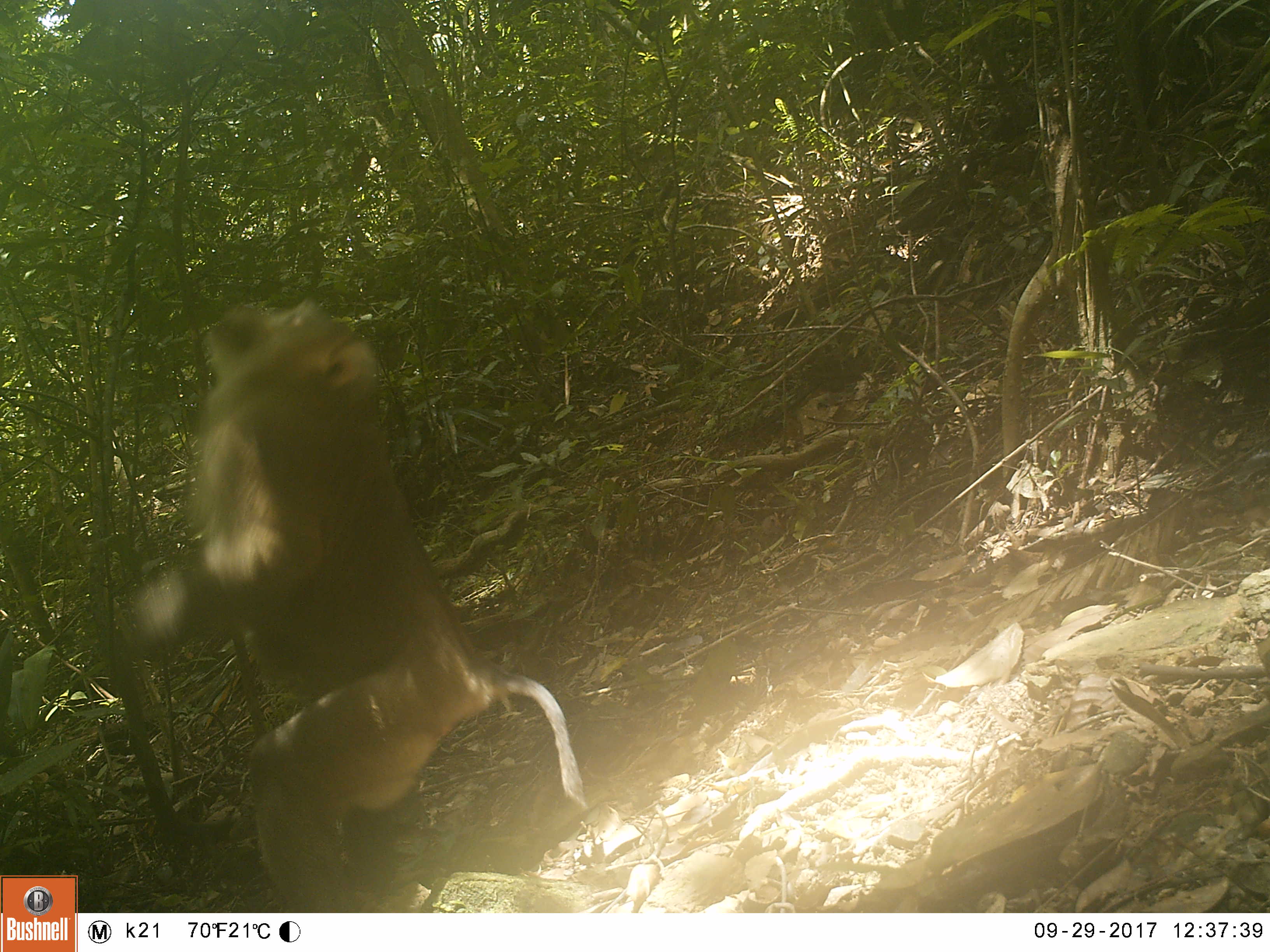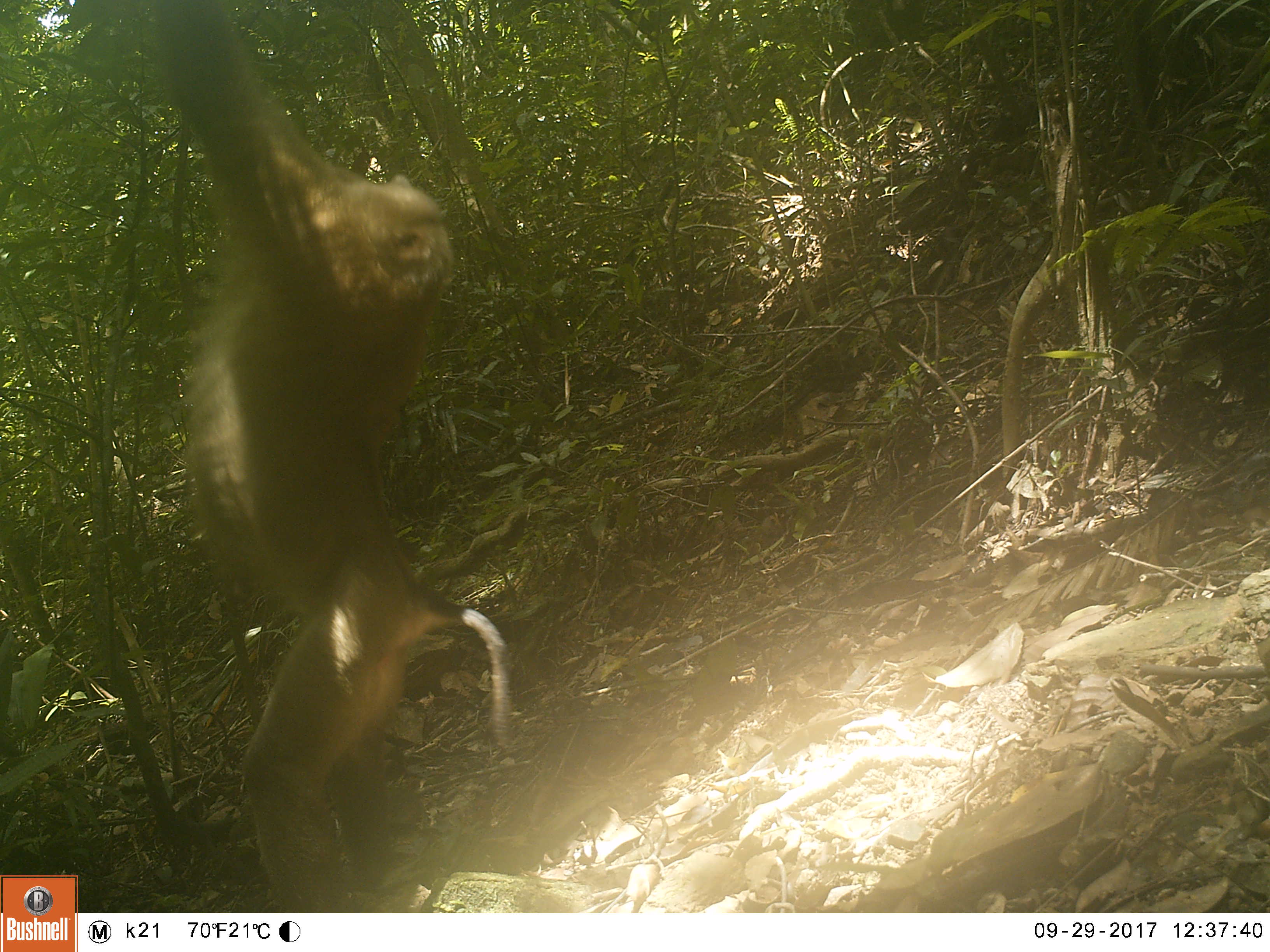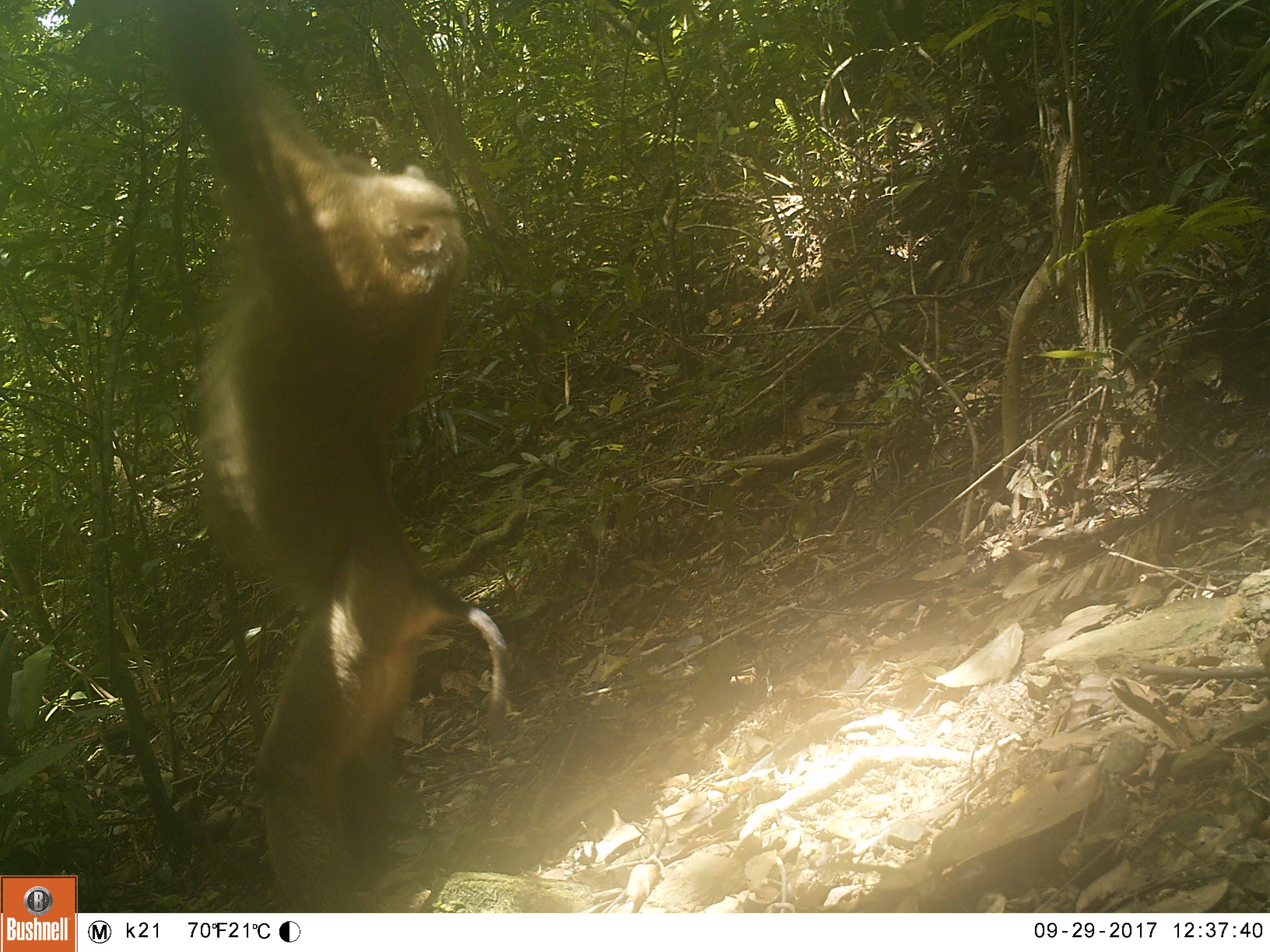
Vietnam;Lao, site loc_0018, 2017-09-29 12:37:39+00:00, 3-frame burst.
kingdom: Animalia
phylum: Chordata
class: Mammalia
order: Primates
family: Cercopithecidae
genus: Macaca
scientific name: Macaca nemestrina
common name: pig-tailed macaque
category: pig tailed macaque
Pig tailed macaque (pig-tailed macaque) (Macaca nemestrina). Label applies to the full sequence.